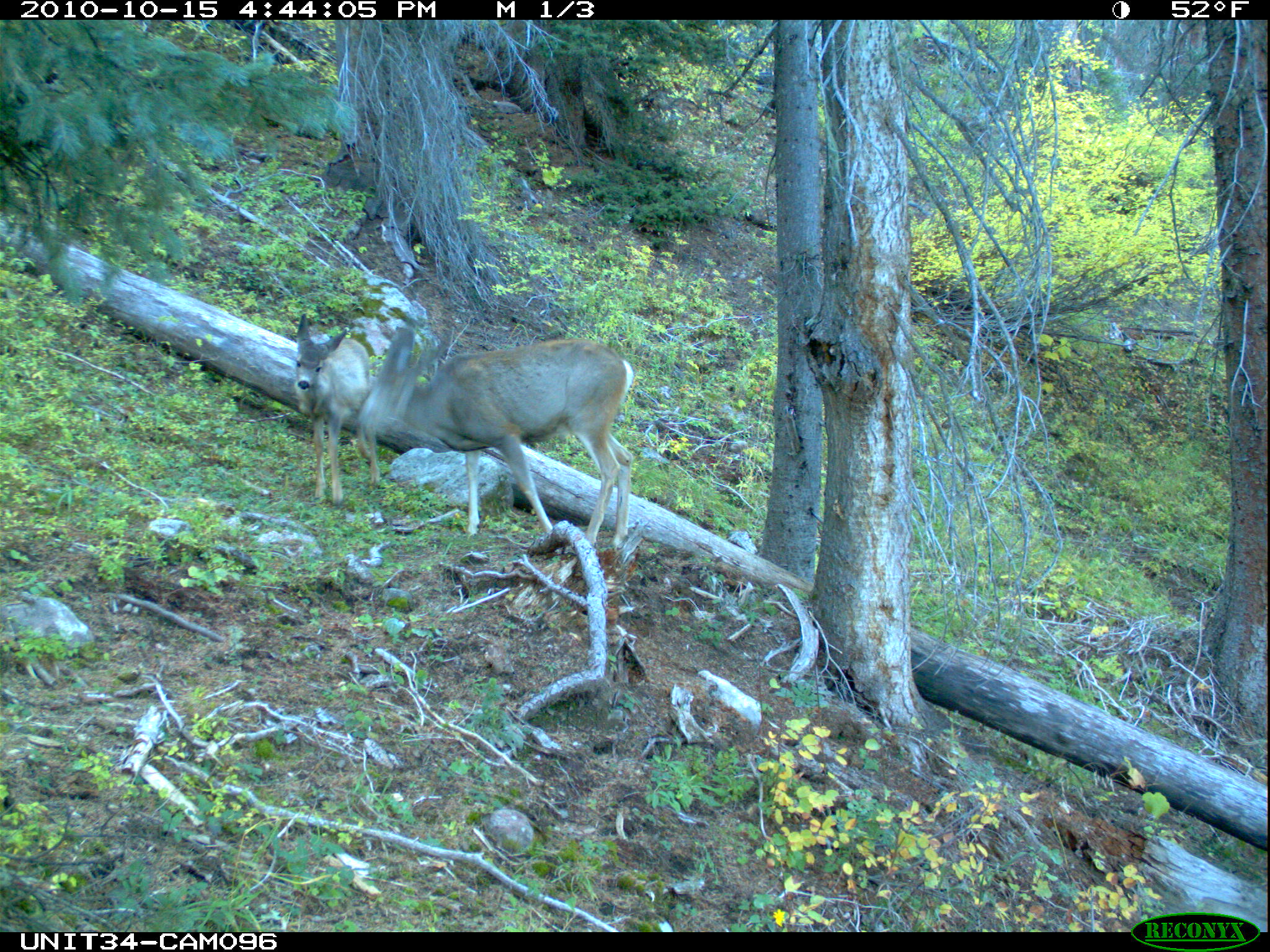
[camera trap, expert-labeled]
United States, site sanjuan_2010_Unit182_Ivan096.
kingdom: Animalia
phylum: Chordata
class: Mammalia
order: Artiodactyla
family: Cervidae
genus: Odocoileus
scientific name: Odocoileus hemionus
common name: mule deer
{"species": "Odocoileus hemionus (mule deer)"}